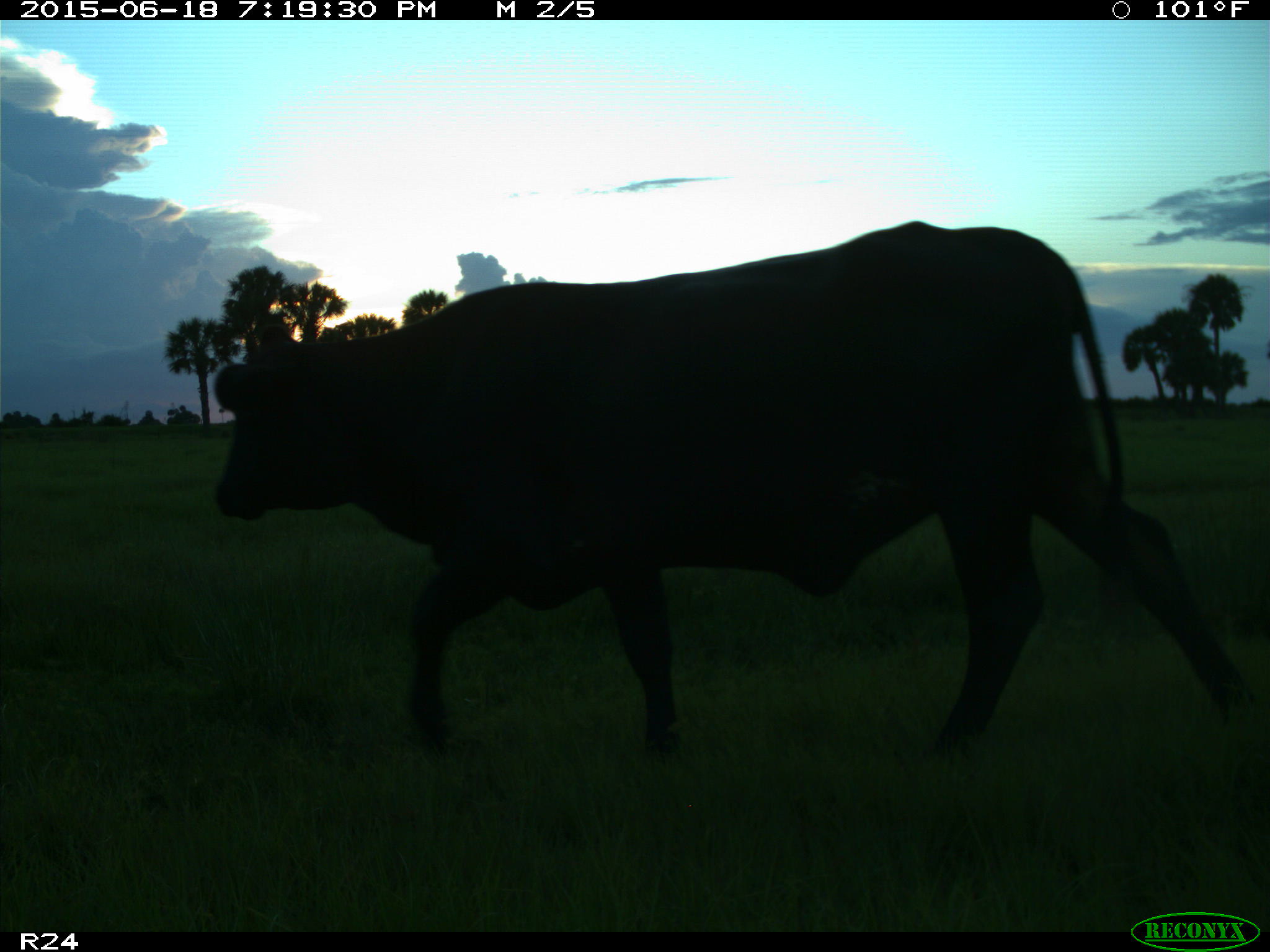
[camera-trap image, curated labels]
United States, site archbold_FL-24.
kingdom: Animalia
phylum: Chordata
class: Mammalia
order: Artiodactyla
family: Bovidae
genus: Bos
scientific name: Bos taurus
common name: domestic cow